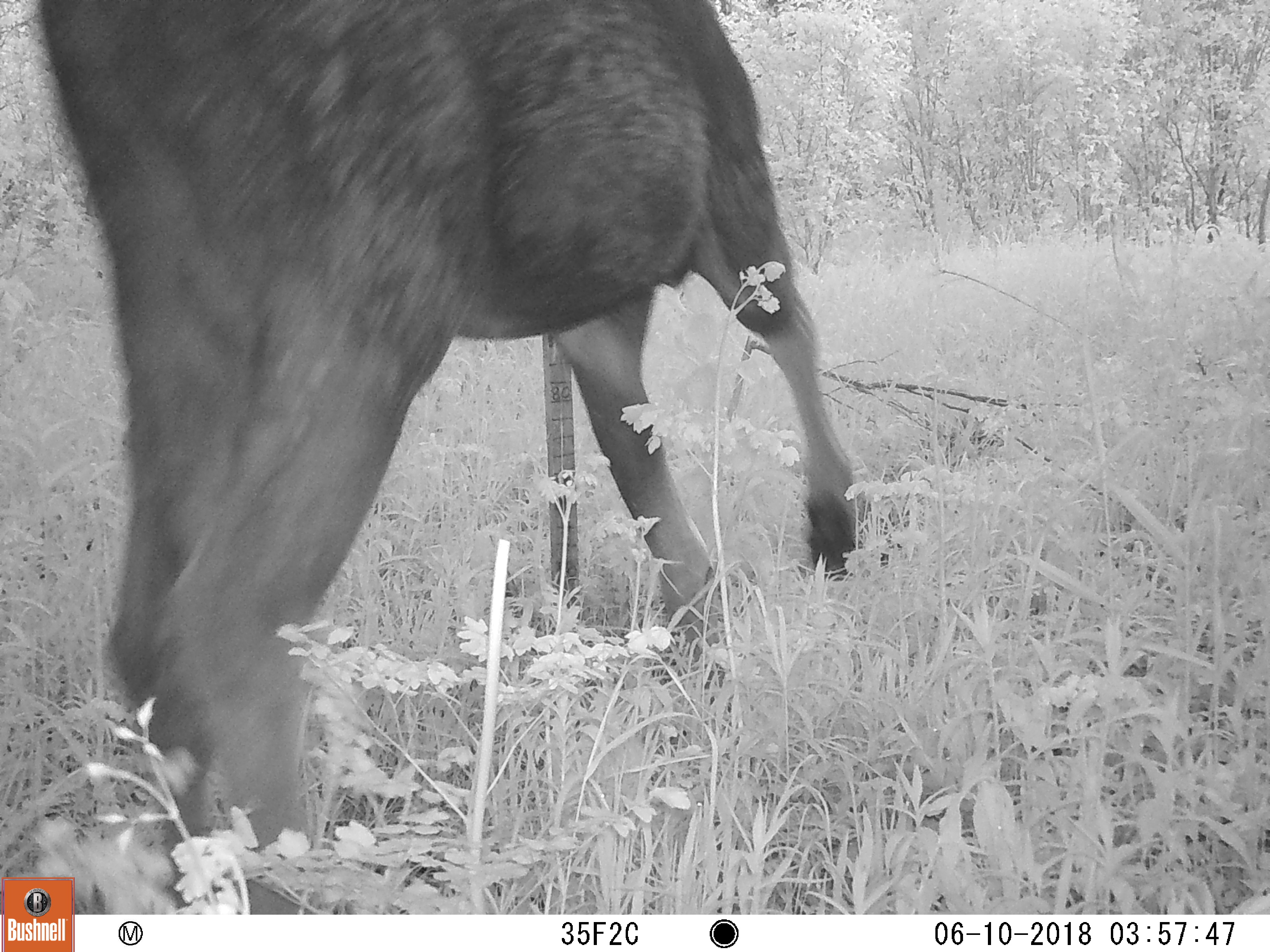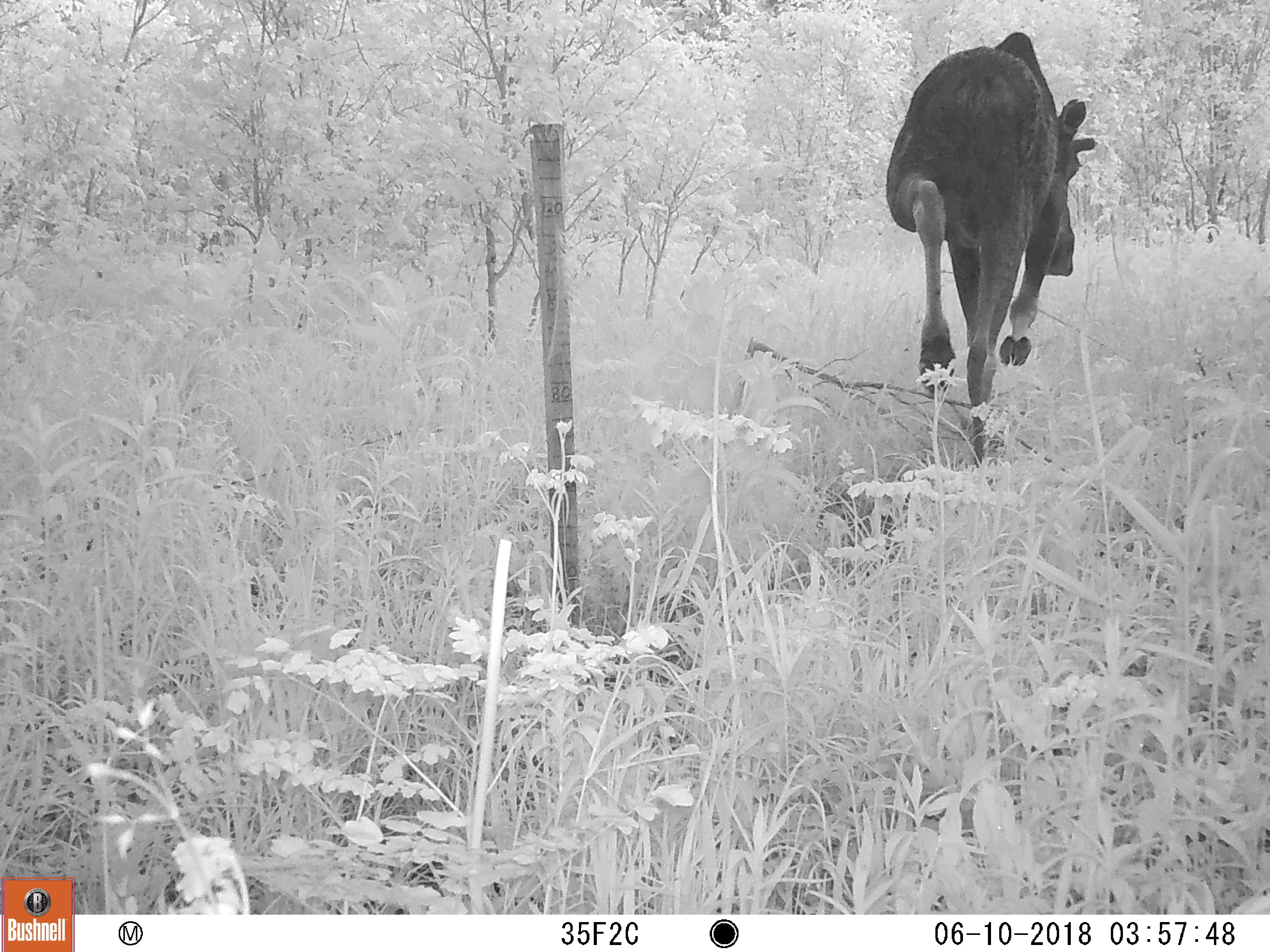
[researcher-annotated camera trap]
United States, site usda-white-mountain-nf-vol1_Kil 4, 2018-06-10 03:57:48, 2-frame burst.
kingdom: Animalia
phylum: Chordata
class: Mammalia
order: Artiodactyla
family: Cervidae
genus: Alces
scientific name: Alces alces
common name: moose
Moose (Alces alces).